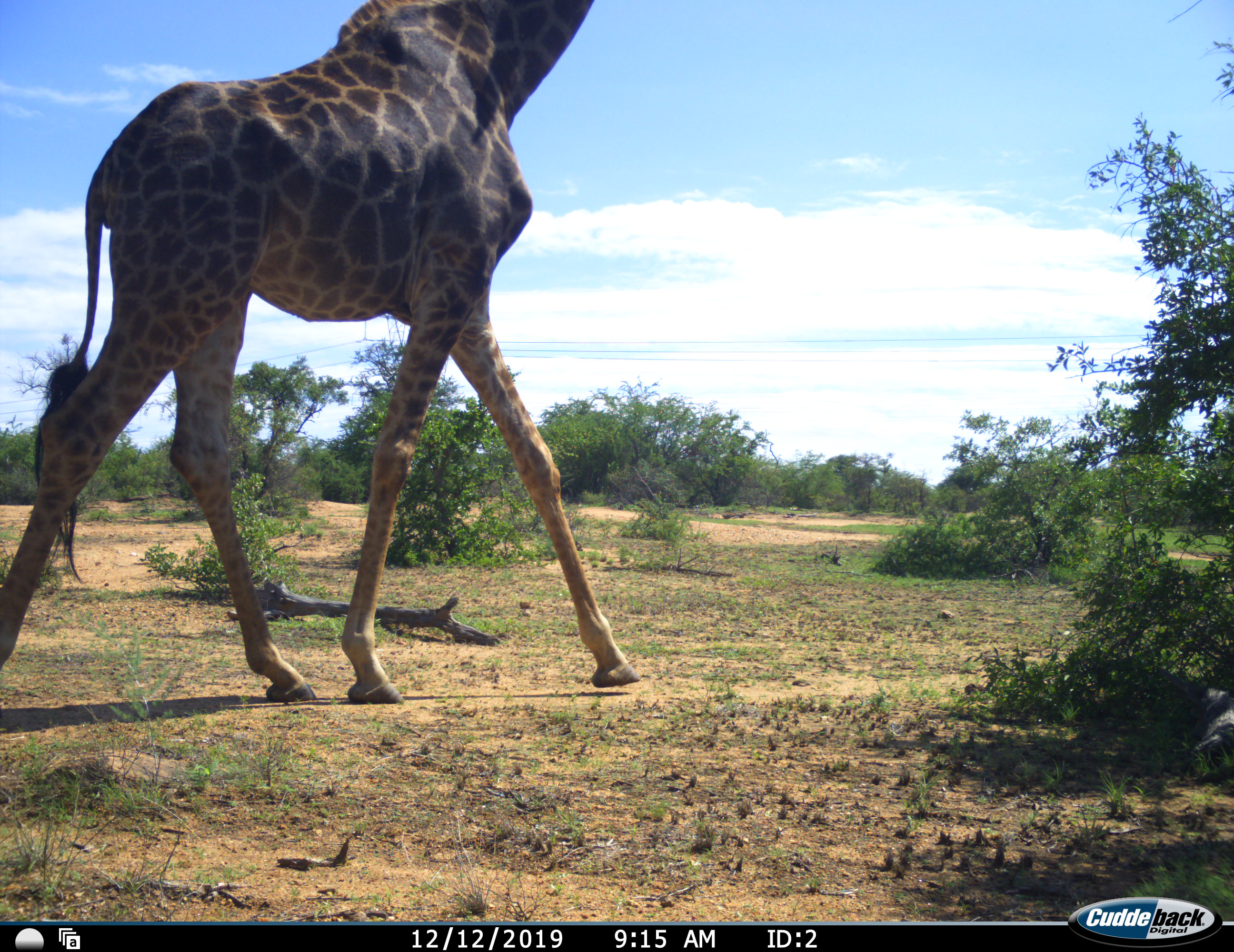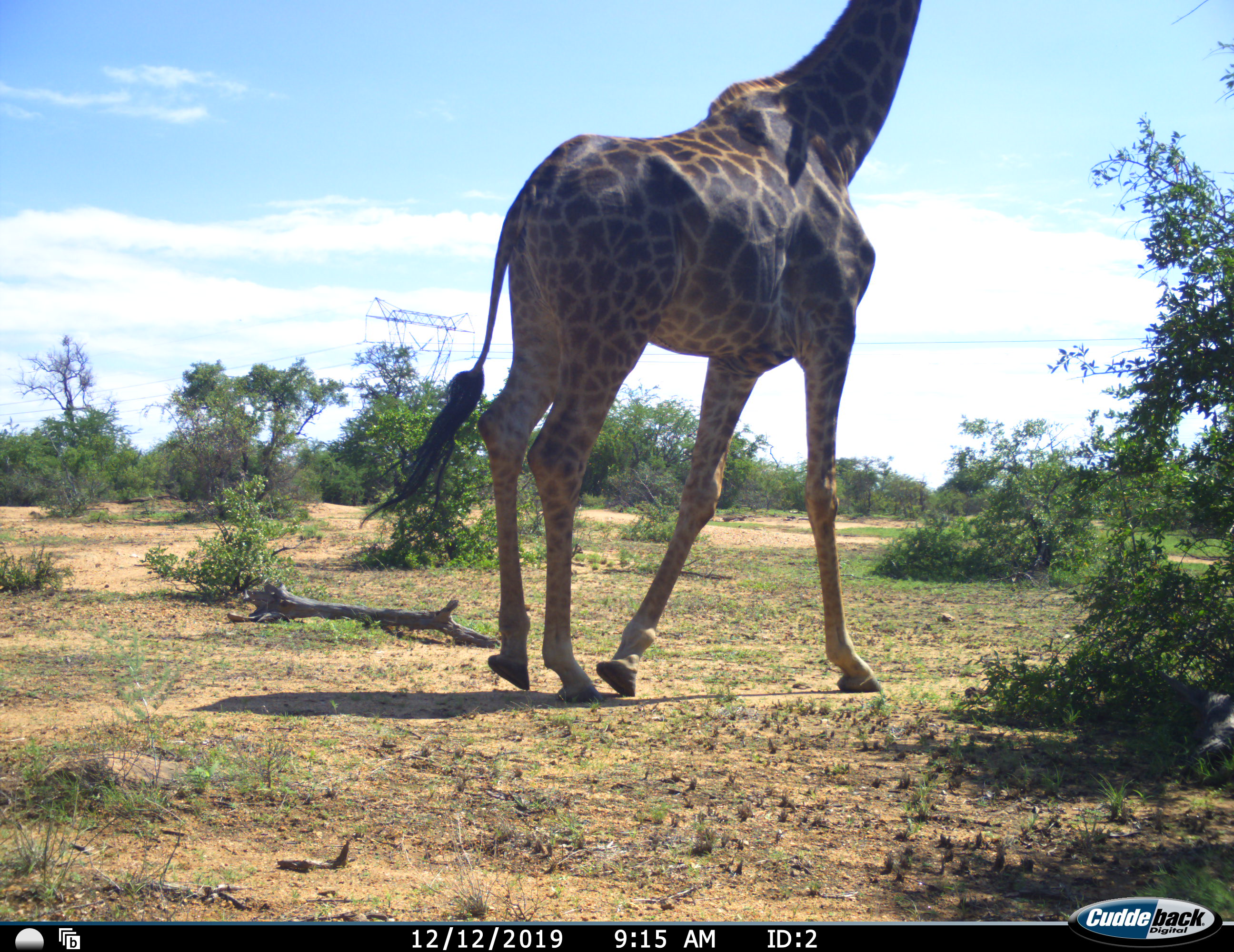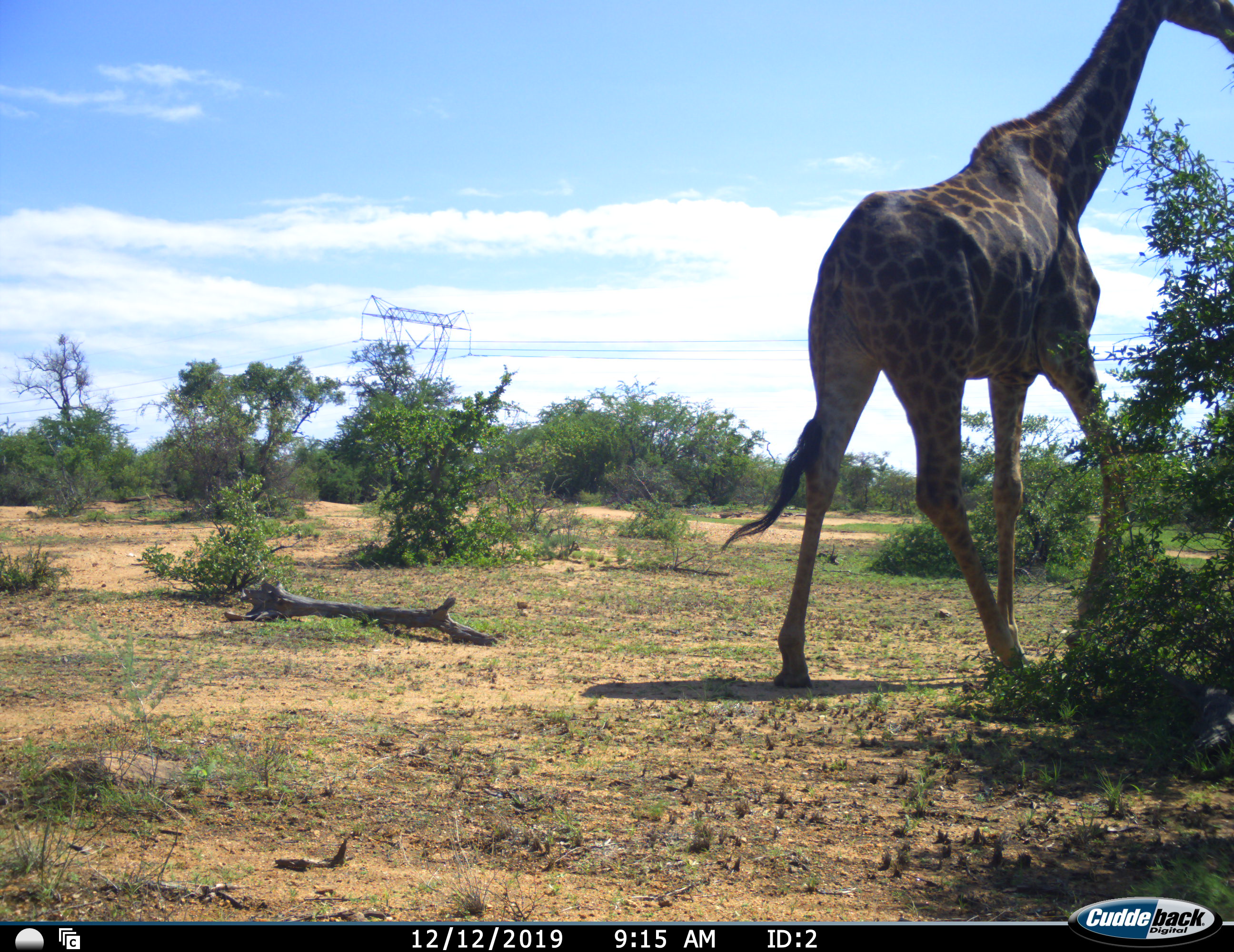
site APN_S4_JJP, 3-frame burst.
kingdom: Animalia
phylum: Chordata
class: Mammalia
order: Artiodactyla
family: Giraffidae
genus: Giraffa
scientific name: Giraffa camelopardalis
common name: giraffe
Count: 1.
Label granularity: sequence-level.